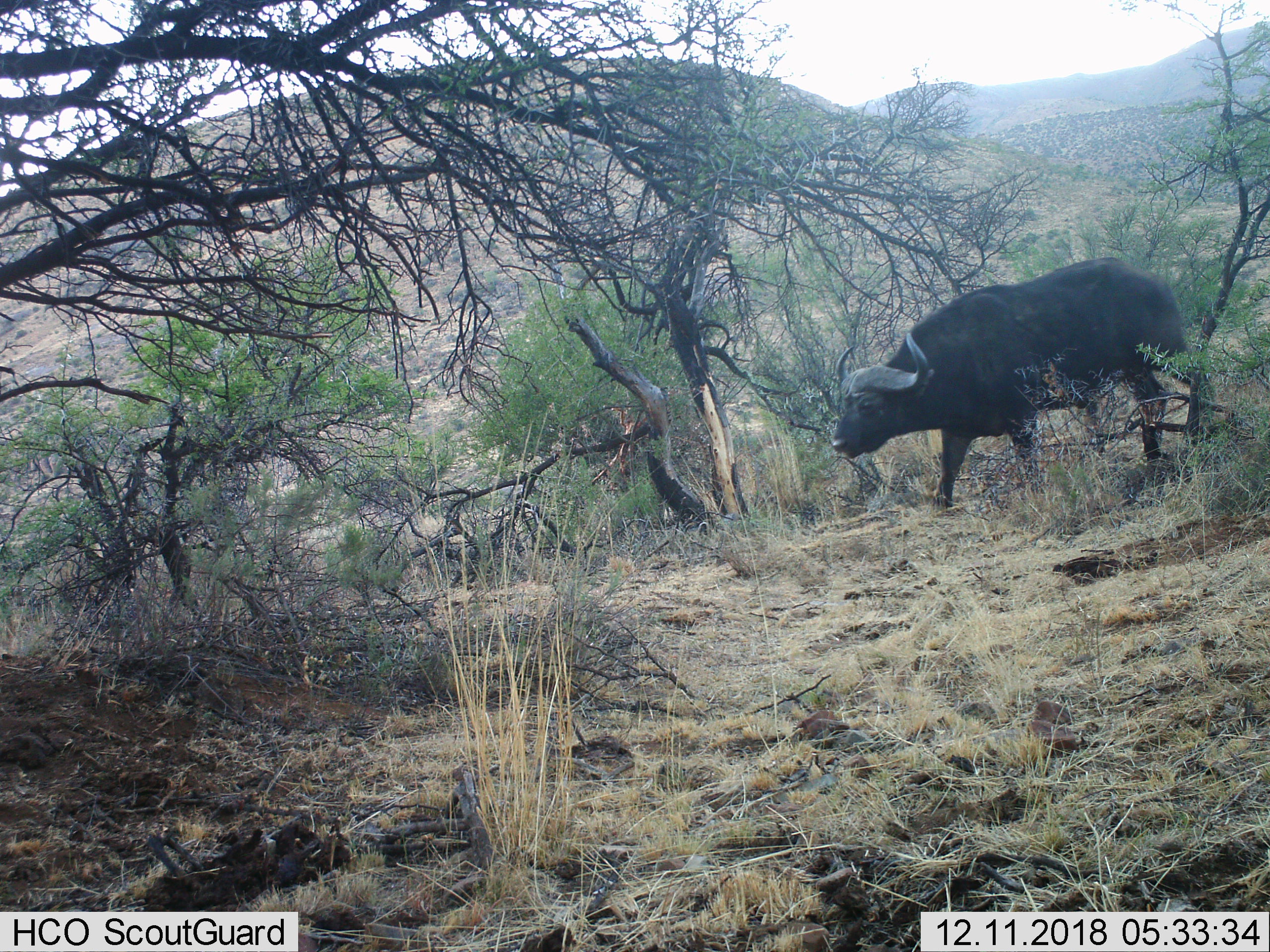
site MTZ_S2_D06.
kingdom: Animalia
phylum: Chordata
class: Mammalia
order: Artiodactyla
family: Bovidae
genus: Syncerus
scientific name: Syncerus caffer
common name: african buffalo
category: buffalo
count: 1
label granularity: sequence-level